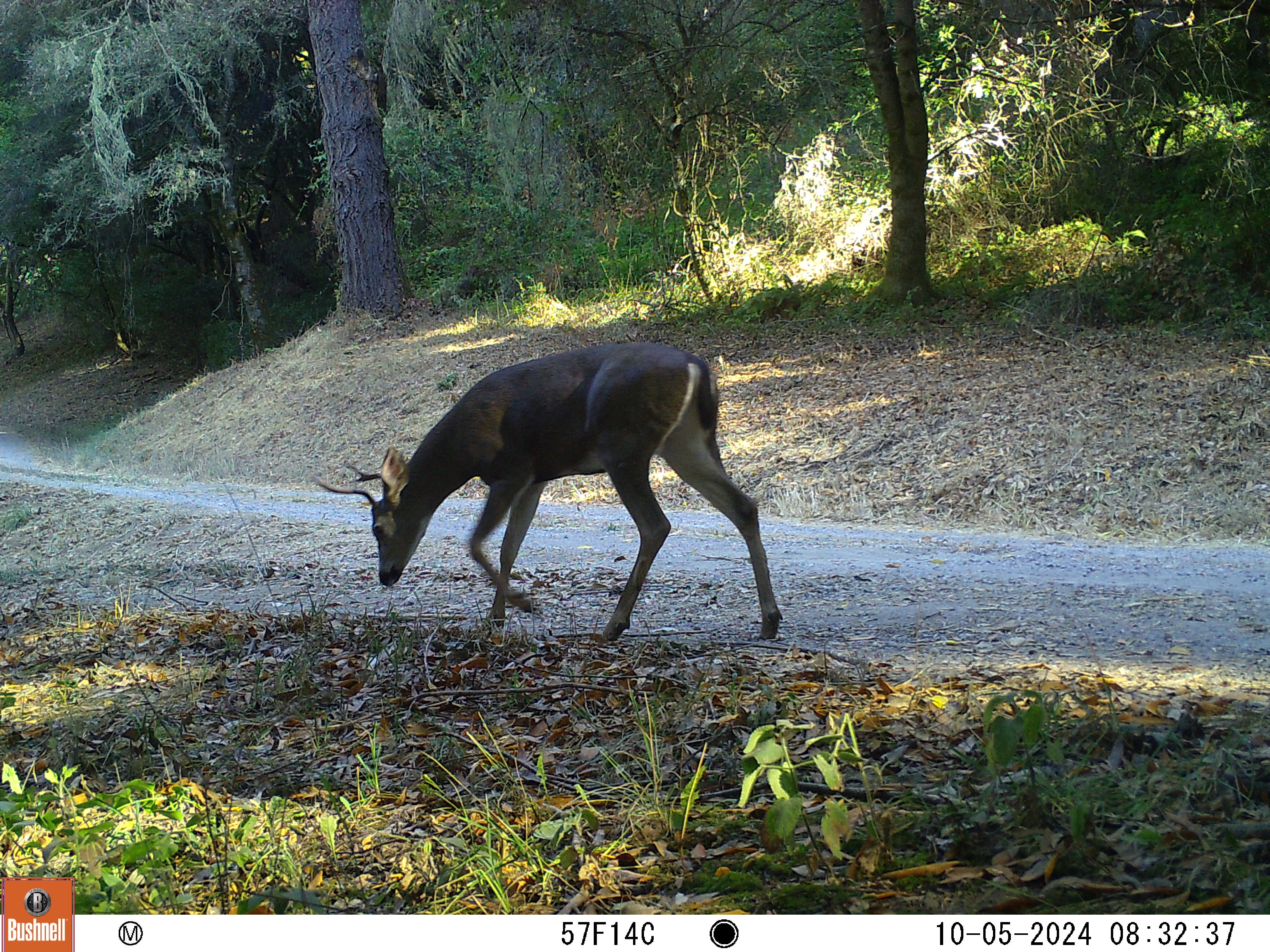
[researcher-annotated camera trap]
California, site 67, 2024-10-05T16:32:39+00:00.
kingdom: Animalia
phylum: Chordata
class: Mammalia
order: Artiodactyla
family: Cervidae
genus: Odocoileus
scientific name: Odocoileus hemionus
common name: mule deer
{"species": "mule deer (Odocoileus hemionus)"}